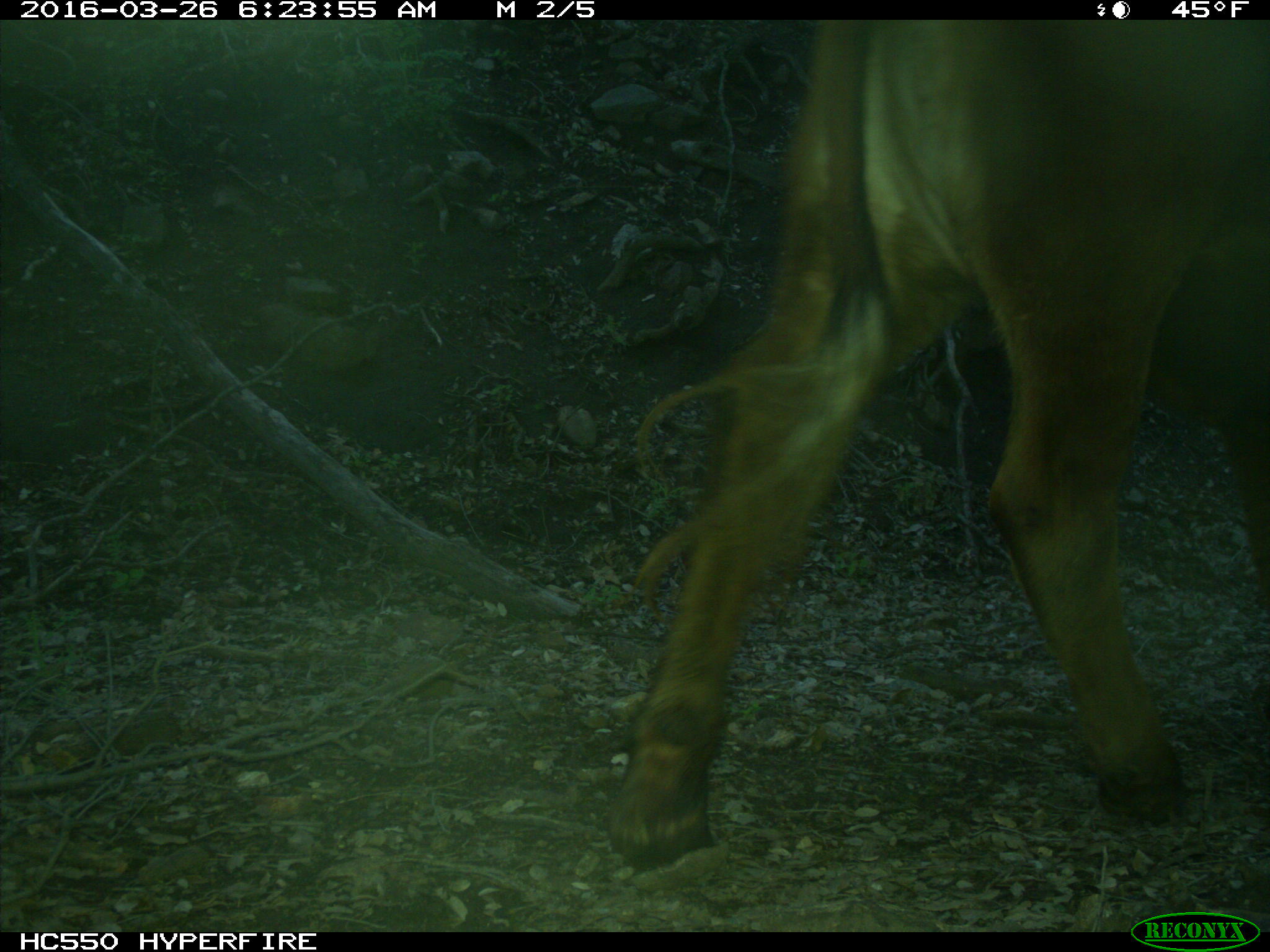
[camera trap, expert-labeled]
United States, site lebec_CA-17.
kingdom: Animalia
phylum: Chordata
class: Mammalia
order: Artiodactyla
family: Bovidae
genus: Bos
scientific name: Bos taurus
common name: domestic cow